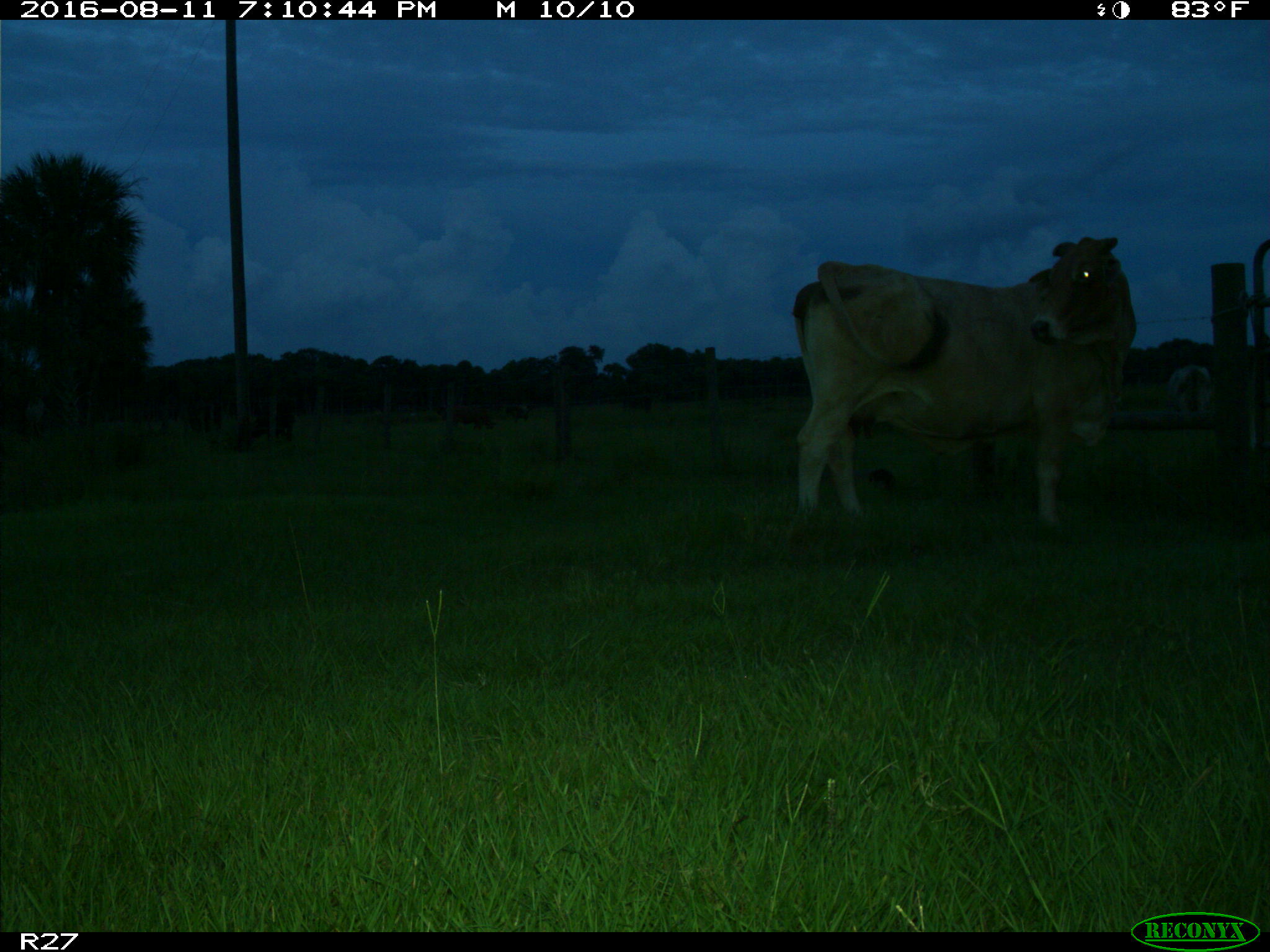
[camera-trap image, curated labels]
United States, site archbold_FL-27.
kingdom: Animalia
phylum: Chordata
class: Mammalia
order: Artiodactyla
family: Bovidae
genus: Bos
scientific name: Bos taurus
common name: domestic cow